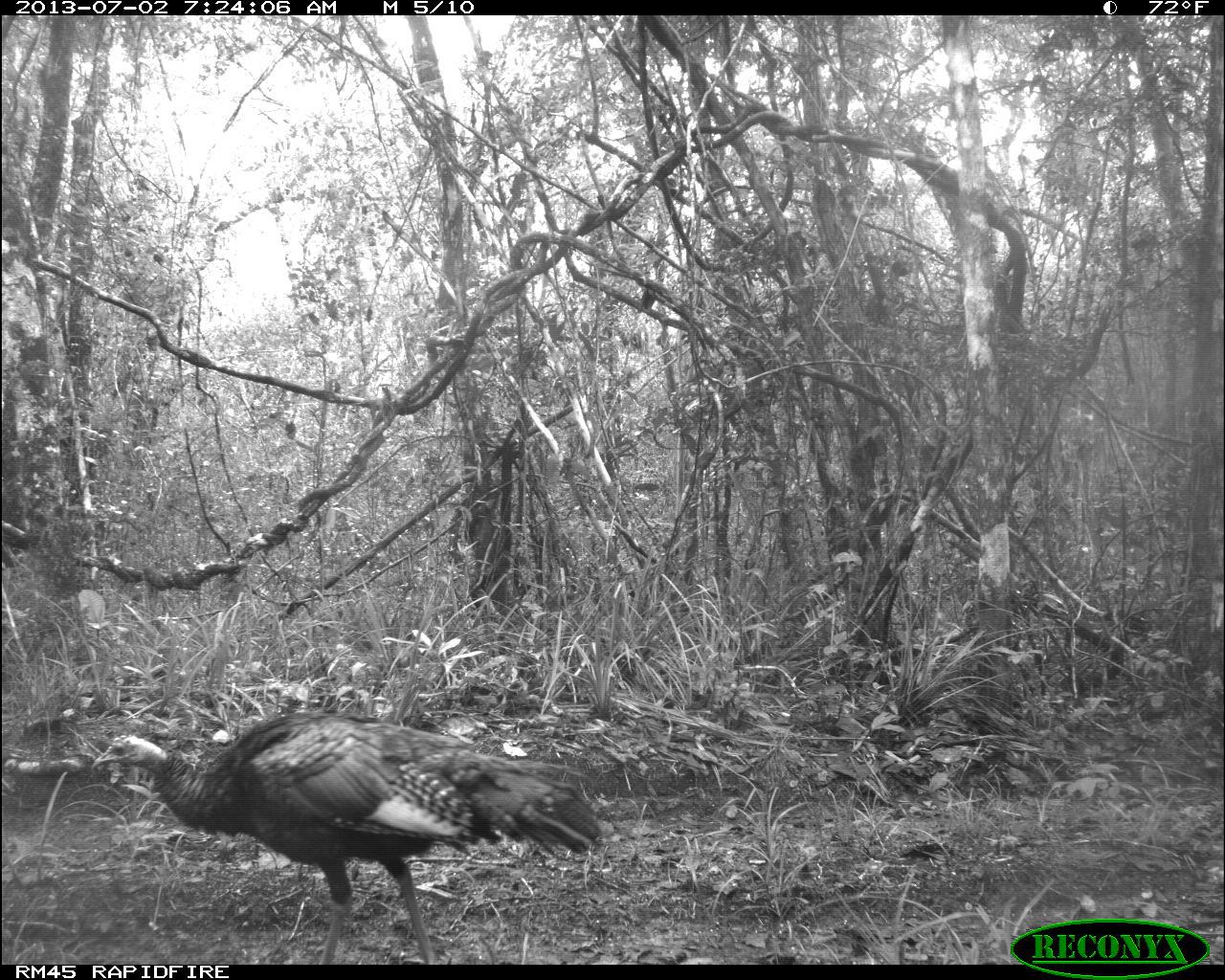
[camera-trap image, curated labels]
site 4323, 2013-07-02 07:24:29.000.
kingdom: Animalia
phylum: Chordata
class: Aves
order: Galliformes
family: Phasianidae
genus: Meleagris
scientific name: Meleagris ocellata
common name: ocellated turkey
Meleagris ocellata (ocellated turkey), count 1, sex female.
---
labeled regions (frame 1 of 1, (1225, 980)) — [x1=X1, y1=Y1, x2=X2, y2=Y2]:
meleagris ocellata: [x1=89, y1=708, x2=604, y2=963]